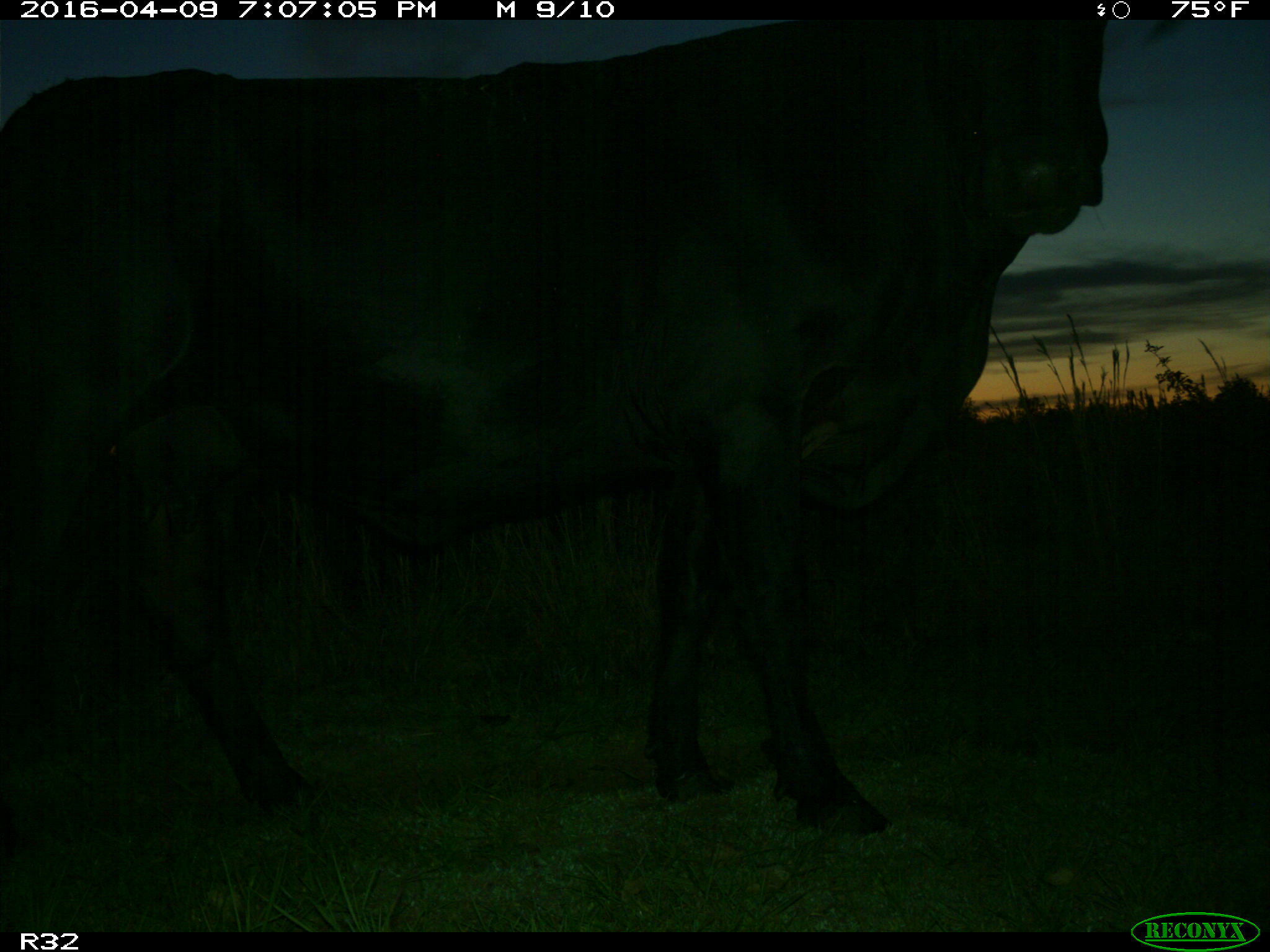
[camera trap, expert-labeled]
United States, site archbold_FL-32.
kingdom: Animalia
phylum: Chordata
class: Mammalia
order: Artiodactyla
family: Bovidae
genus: Bos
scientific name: Bos taurus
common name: domestic cow